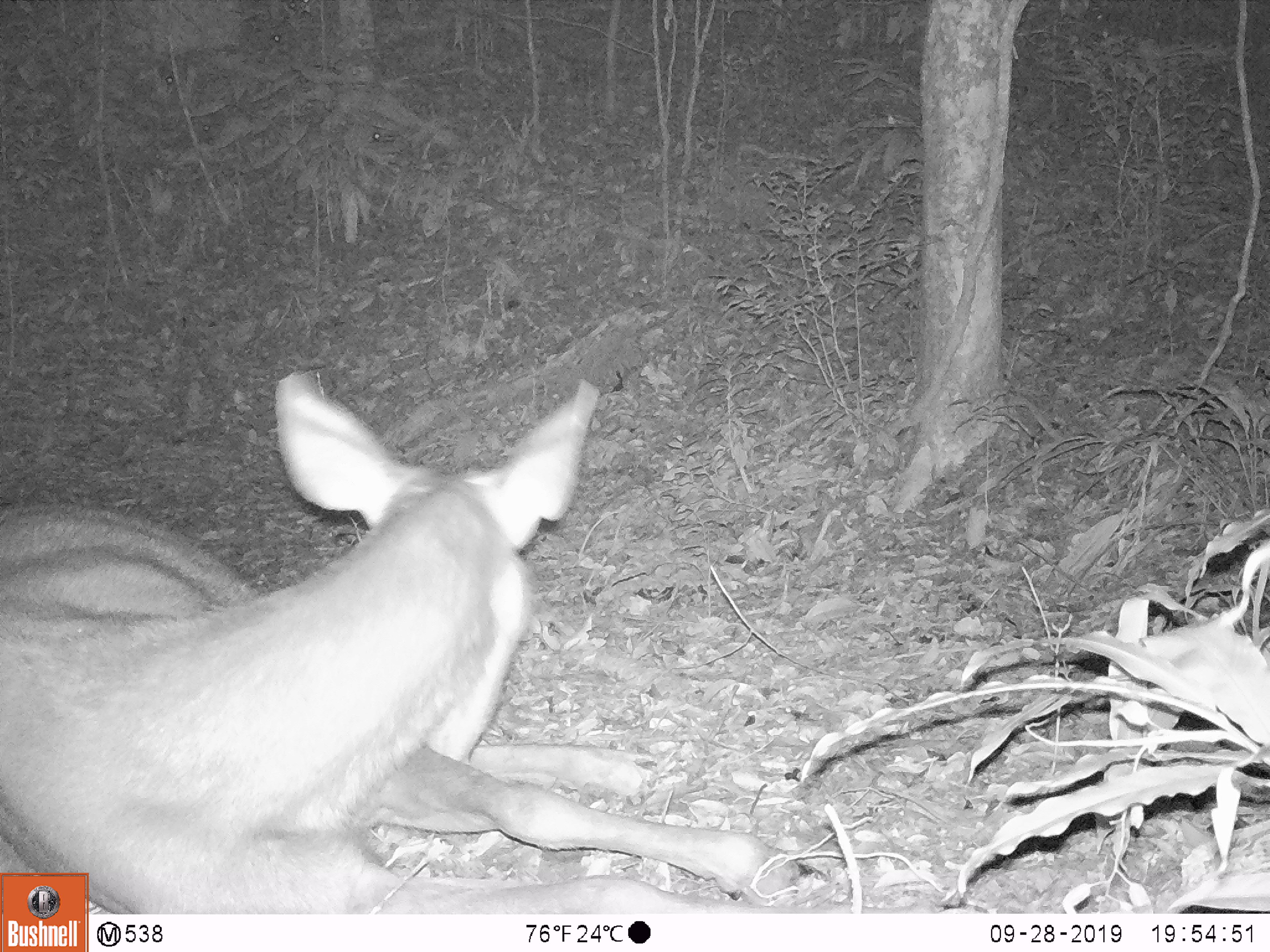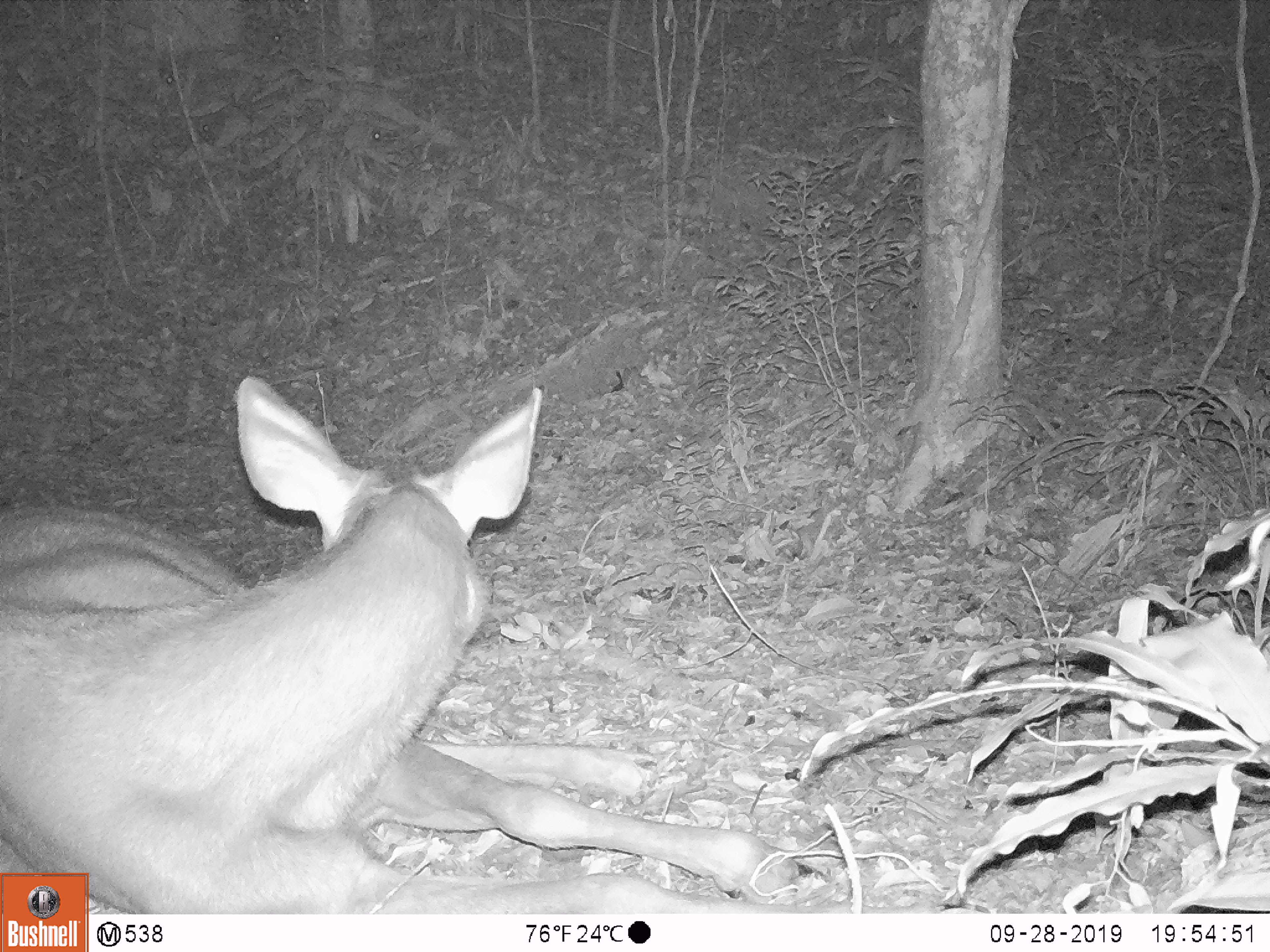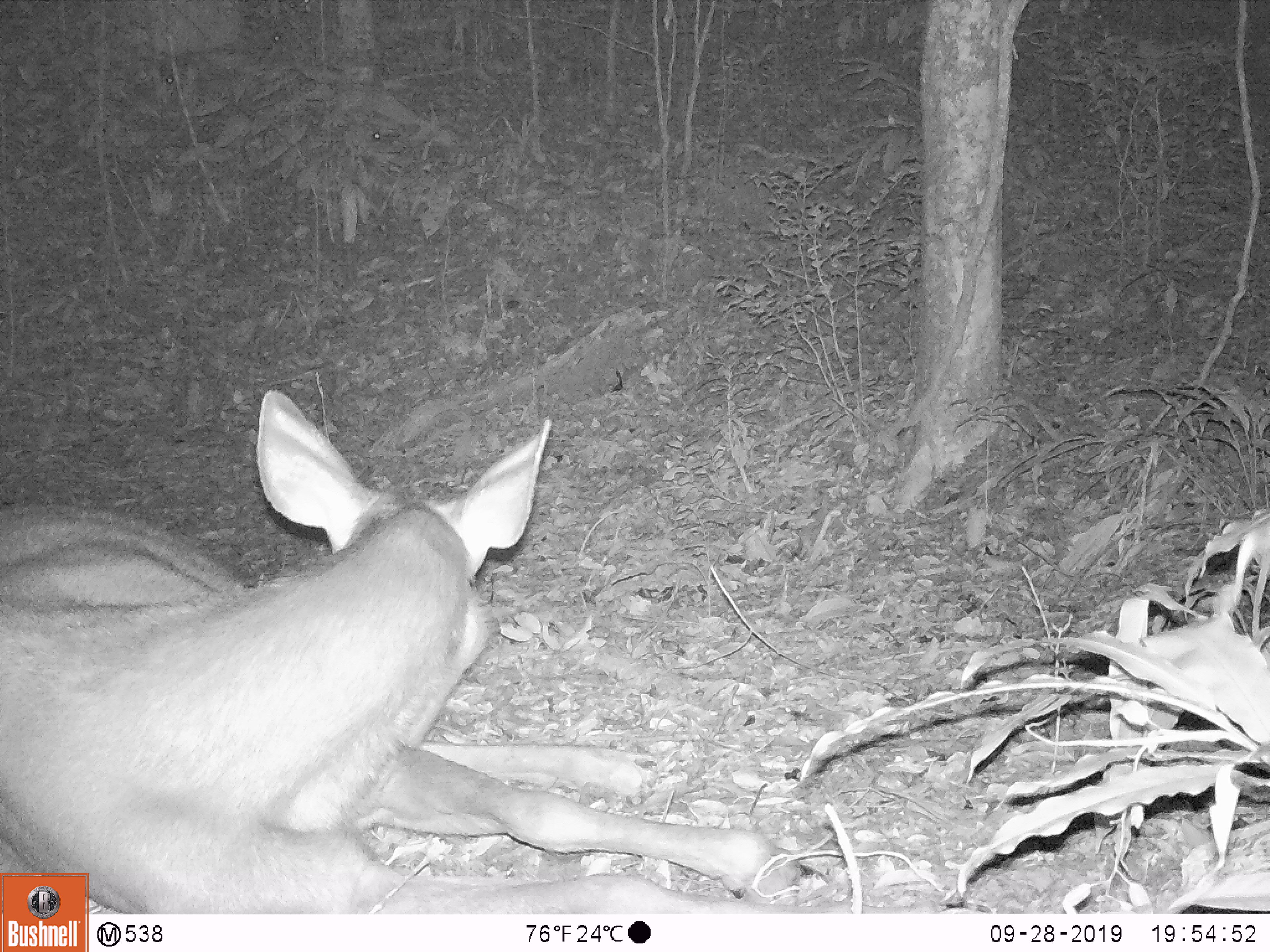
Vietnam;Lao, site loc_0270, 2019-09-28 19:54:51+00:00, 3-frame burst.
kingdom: Animalia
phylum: Chordata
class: Mammalia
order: Artiodactyla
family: Cervidae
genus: Rusa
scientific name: Rusa unicolor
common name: sambar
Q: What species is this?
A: Sambar (Rusa unicolor).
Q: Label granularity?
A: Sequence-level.